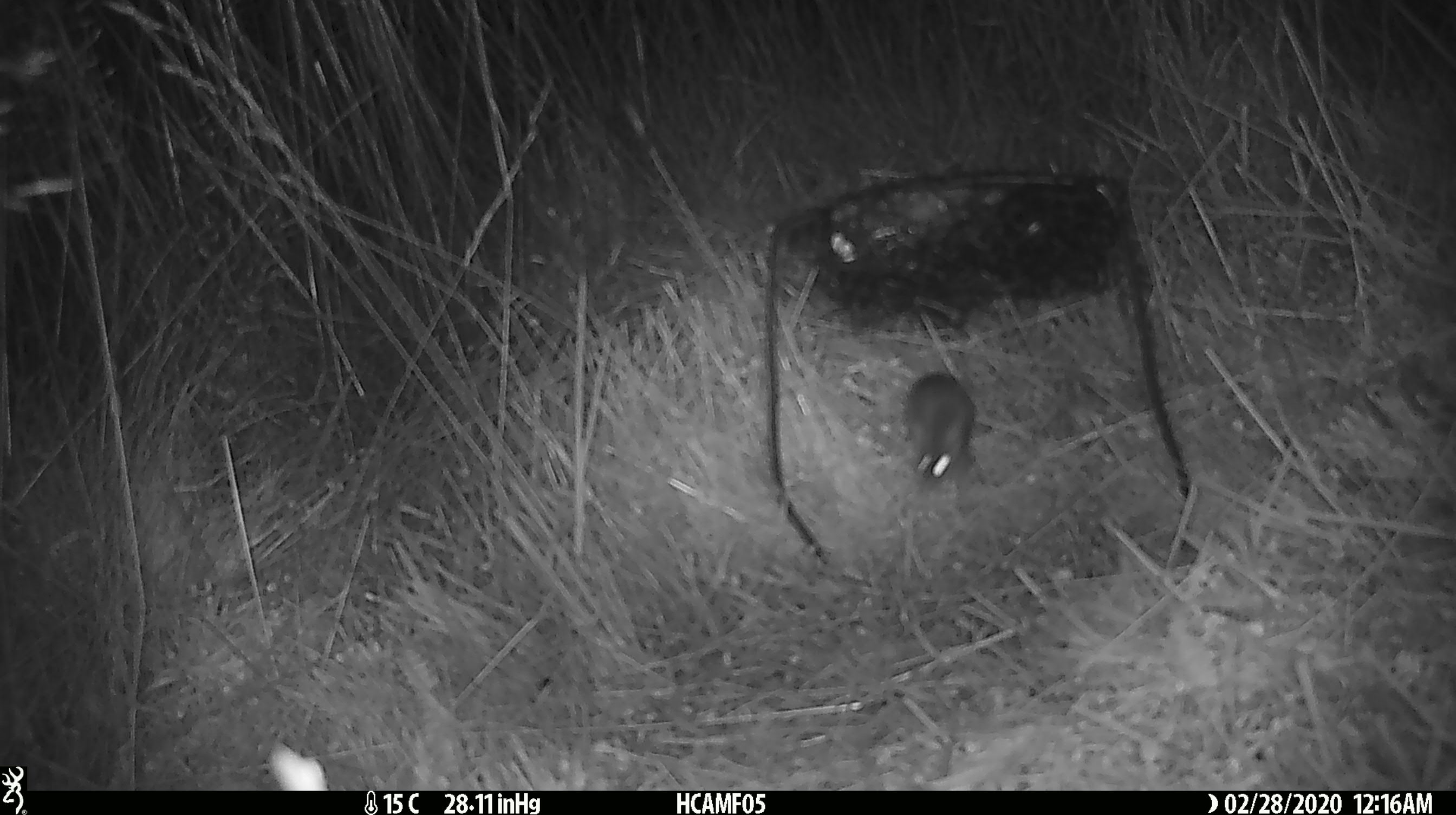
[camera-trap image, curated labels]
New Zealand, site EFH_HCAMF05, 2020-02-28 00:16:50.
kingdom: Animalia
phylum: Chordata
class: Mammalia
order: Rodentia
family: Muridae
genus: Mus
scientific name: Mus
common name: mouse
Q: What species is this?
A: Mouse (Mus).